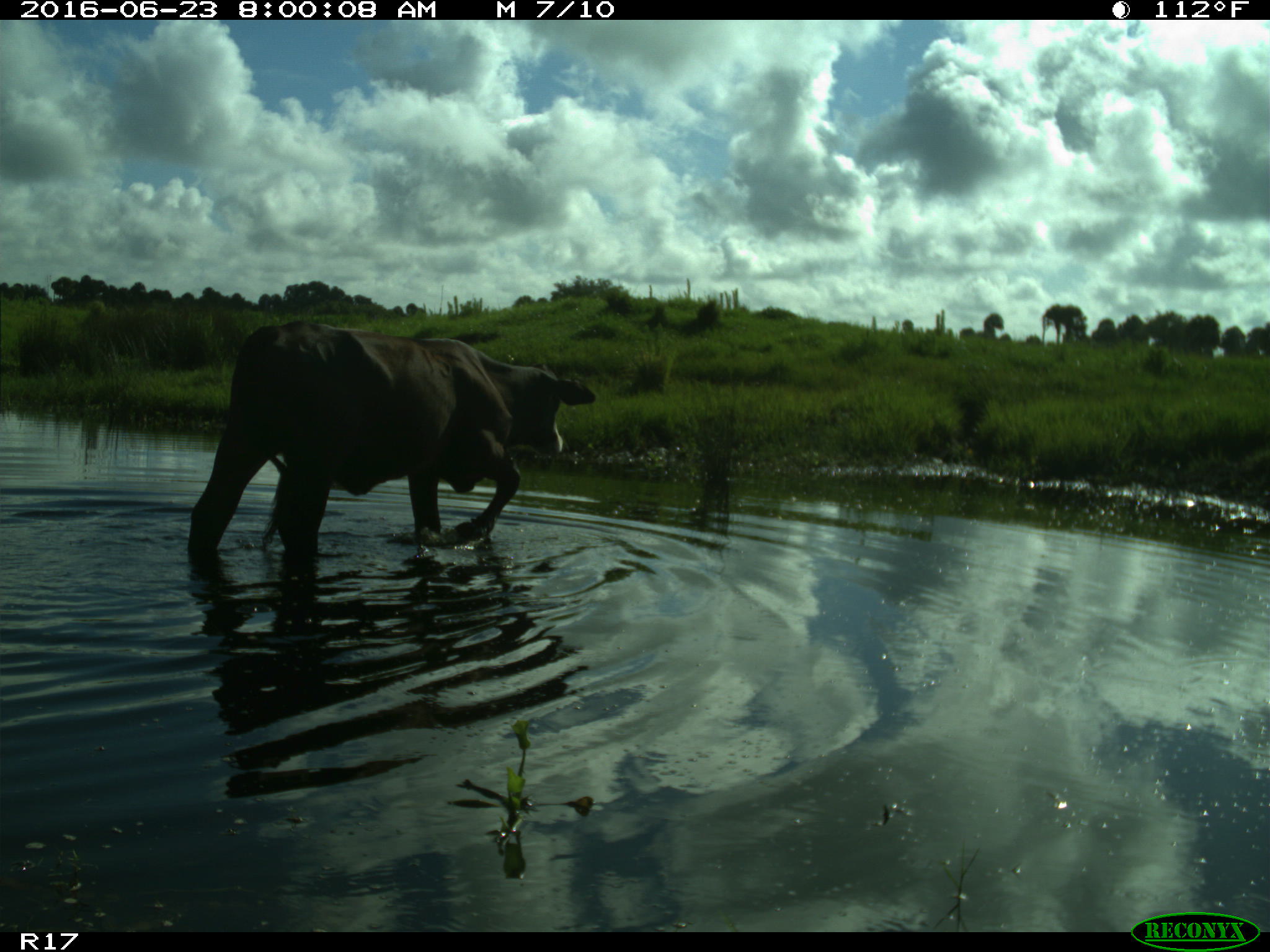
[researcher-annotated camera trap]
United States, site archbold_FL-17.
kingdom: Animalia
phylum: Chordata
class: Mammalia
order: Artiodactyla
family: Bovidae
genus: Bos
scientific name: Bos taurus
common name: domestic cow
Bos taurus (domestic cow).